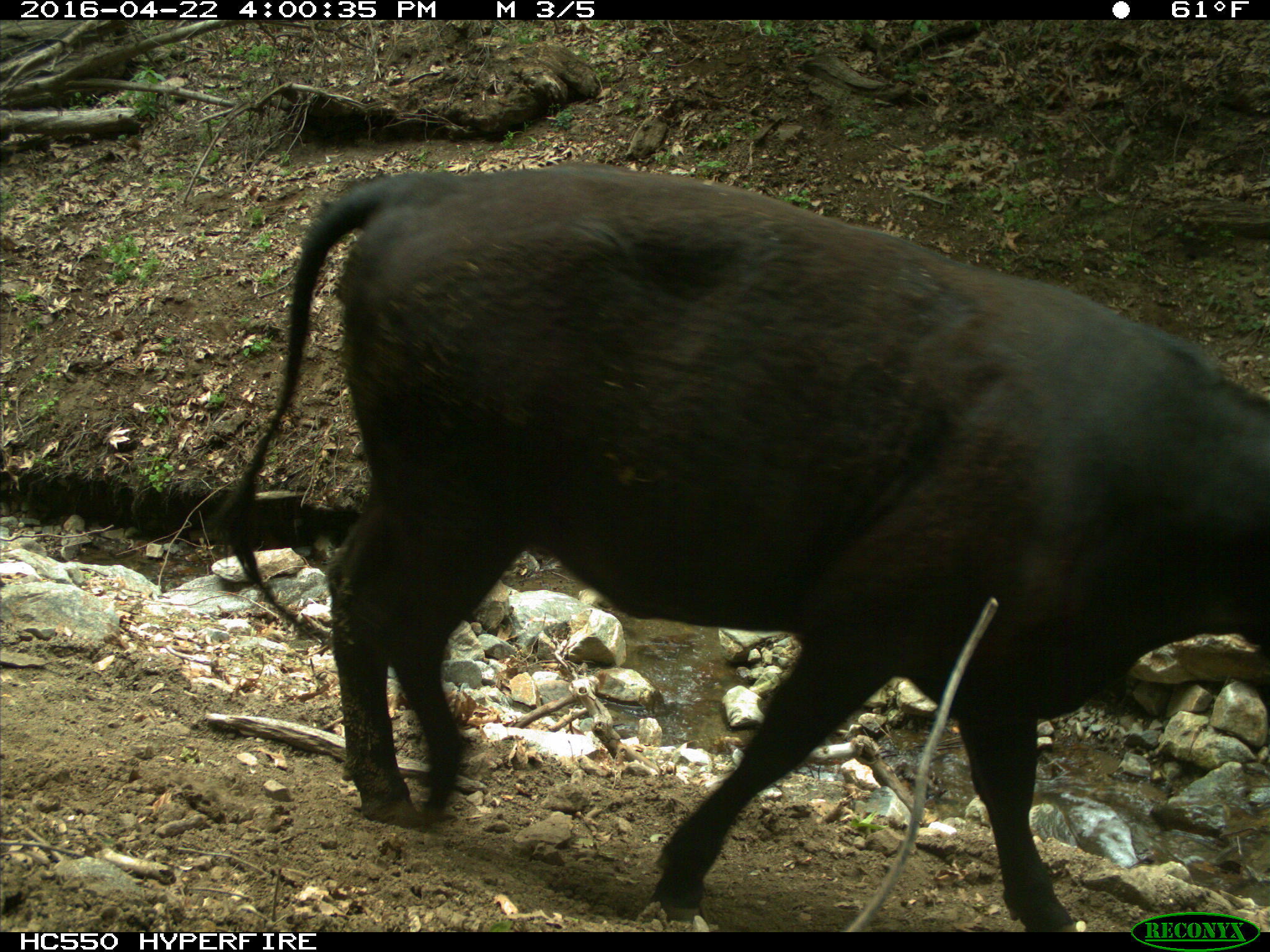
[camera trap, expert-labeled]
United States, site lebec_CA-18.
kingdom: Animalia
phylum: Chordata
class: Mammalia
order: Artiodactyla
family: Bovidae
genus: Bos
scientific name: Bos taurus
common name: domestic cow